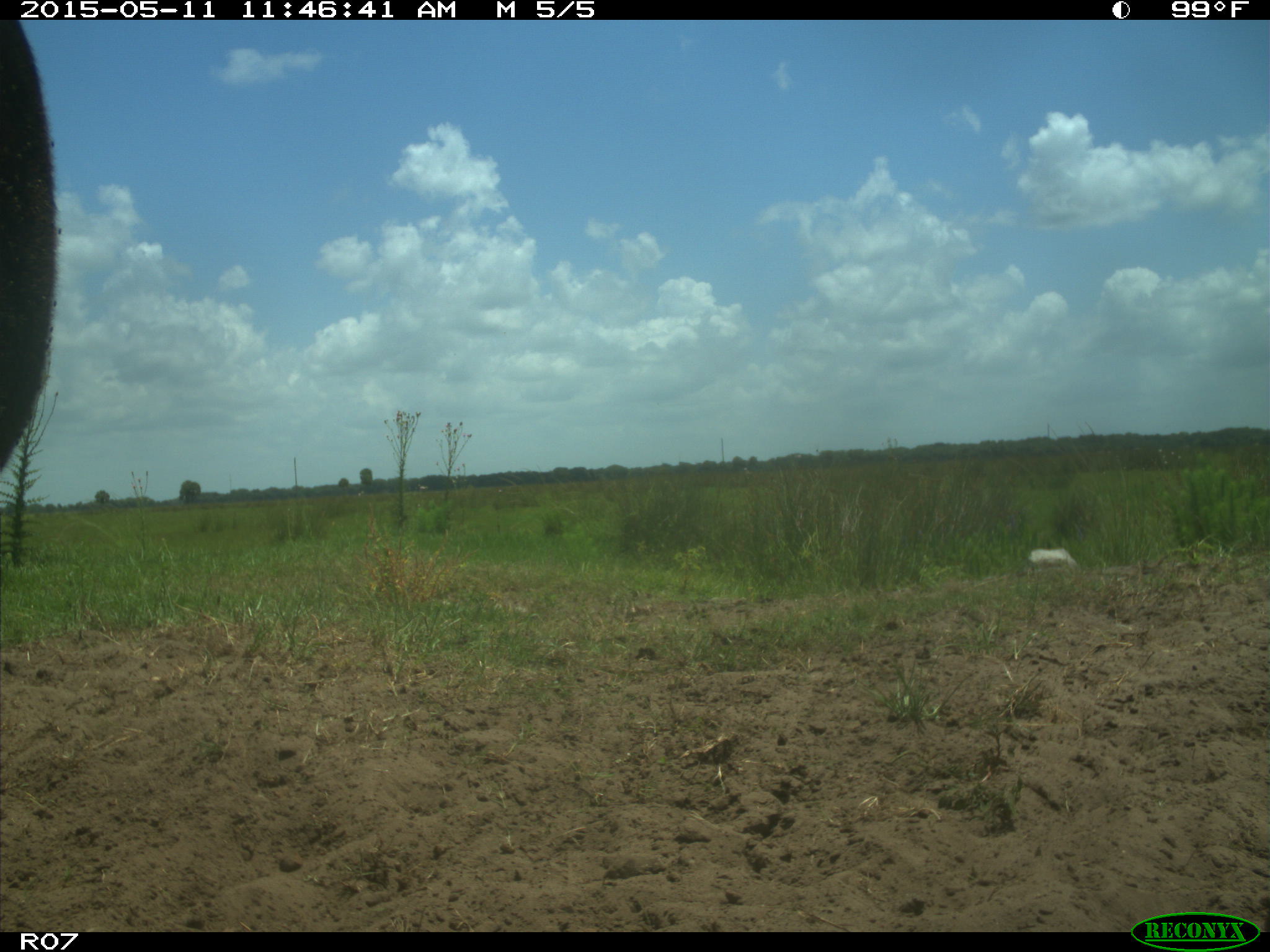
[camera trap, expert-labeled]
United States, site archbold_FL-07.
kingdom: Animalia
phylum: Chordata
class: Mammalia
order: Artiodactyla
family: Bovidae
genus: Bos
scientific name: Bos taurus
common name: domestic cow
Bos taurus (domestic cow).